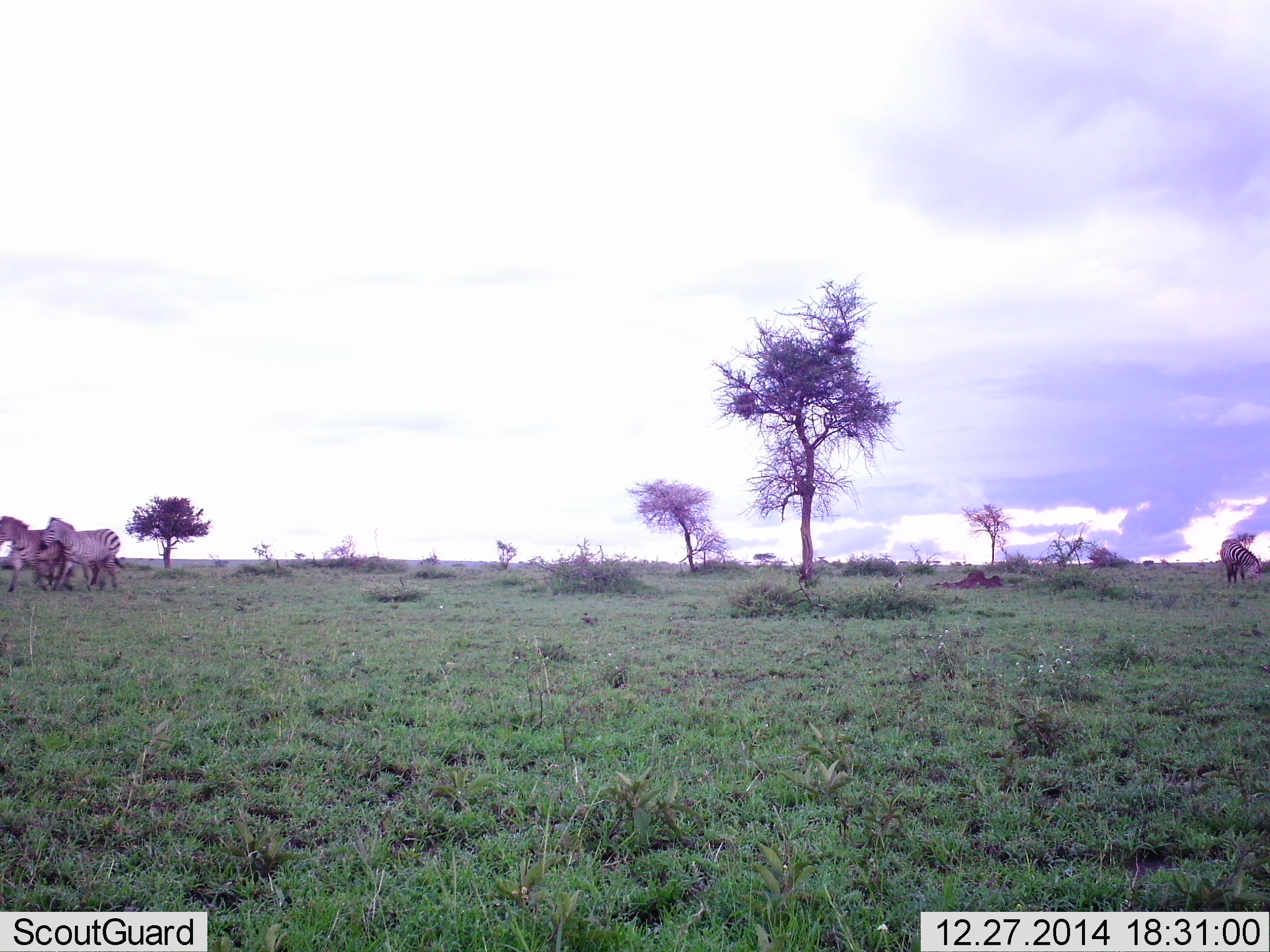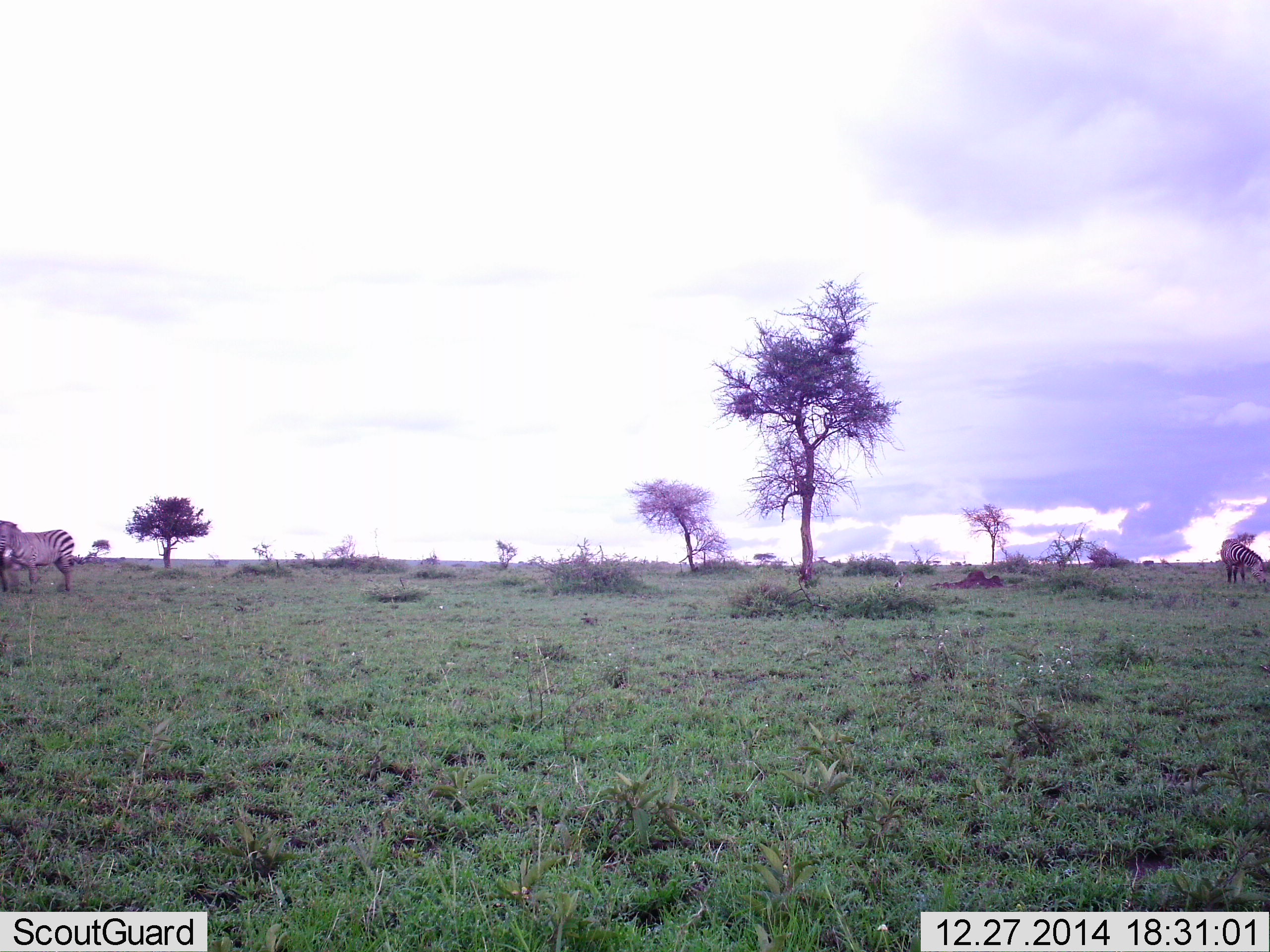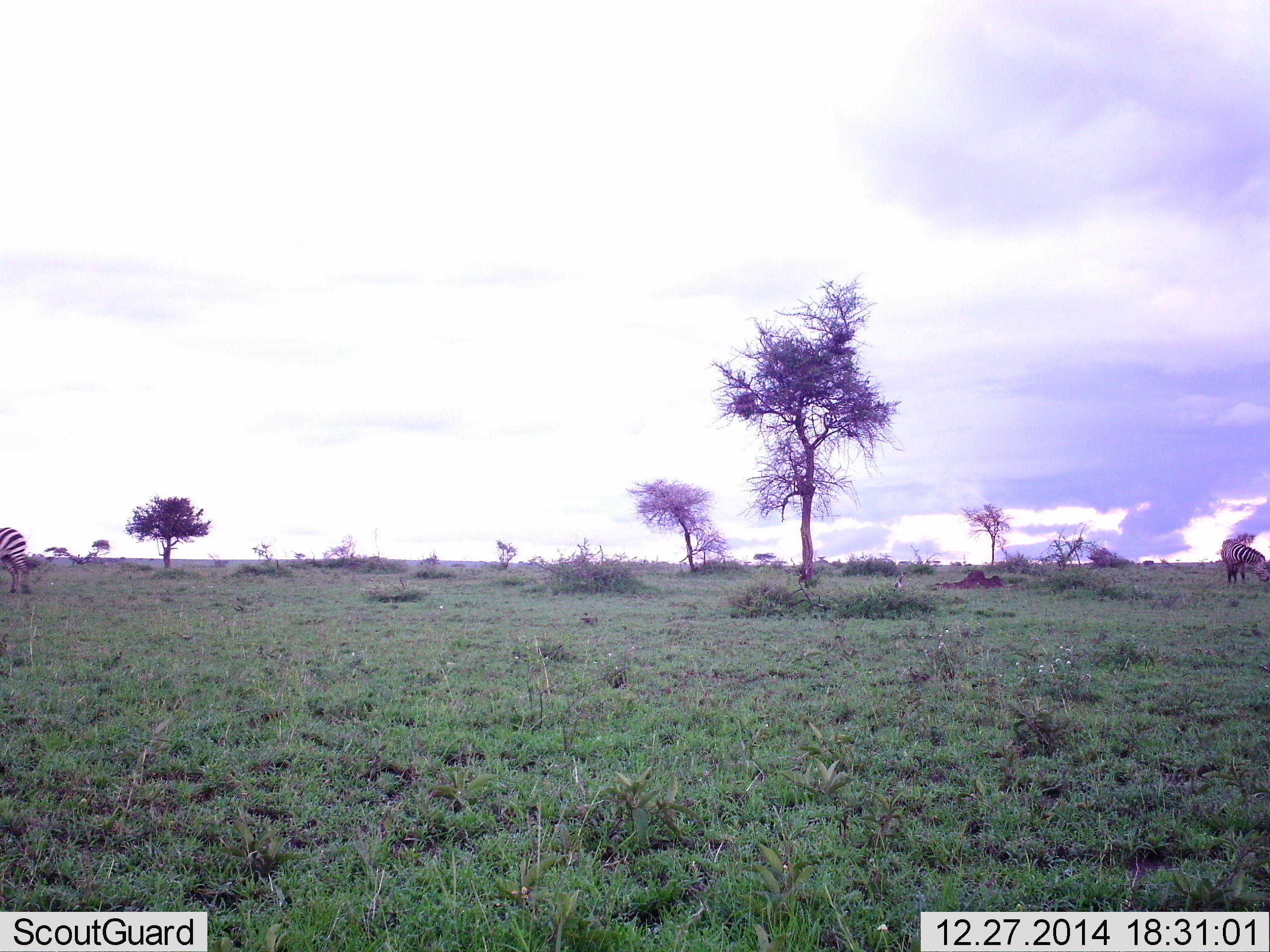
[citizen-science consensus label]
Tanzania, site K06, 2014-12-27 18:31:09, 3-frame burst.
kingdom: Animalia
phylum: Chordata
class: Mammalia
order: Perissodactyla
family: Equidae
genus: Equus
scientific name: Equus quagga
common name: plains zebra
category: zebra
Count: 3.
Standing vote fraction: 40%.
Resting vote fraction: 0%.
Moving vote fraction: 90%.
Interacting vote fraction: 0%.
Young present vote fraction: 10%.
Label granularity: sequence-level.